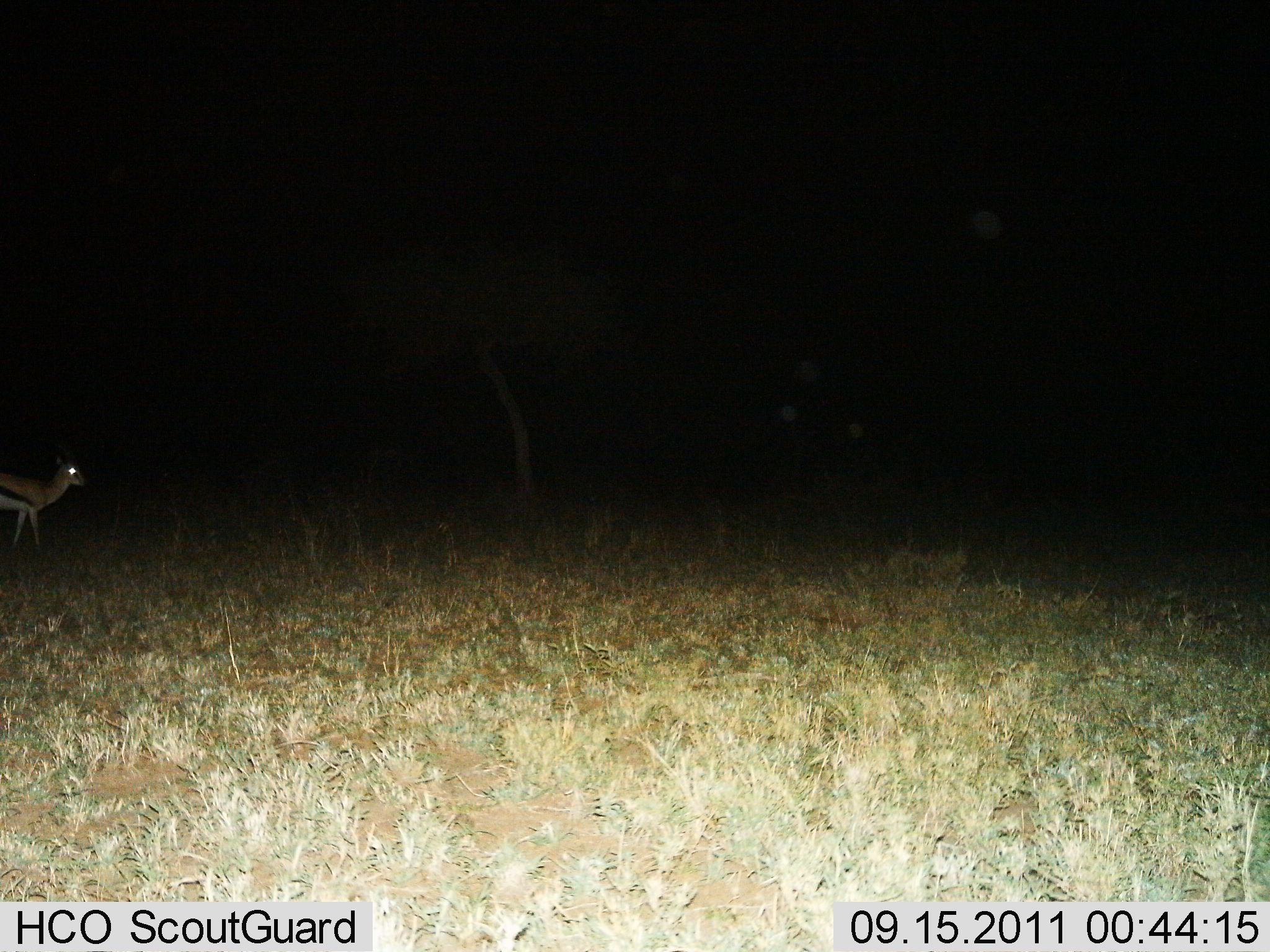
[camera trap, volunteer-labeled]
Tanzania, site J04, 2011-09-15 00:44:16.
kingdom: Animalia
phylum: Chordata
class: Mammalia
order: Artiodactyla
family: Bovidae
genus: Eudorcas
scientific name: Eudorcas thomsonii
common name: thomson's gazelle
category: gazellethomsons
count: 1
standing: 67%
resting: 0%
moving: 33%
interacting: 0%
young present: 0%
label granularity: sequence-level